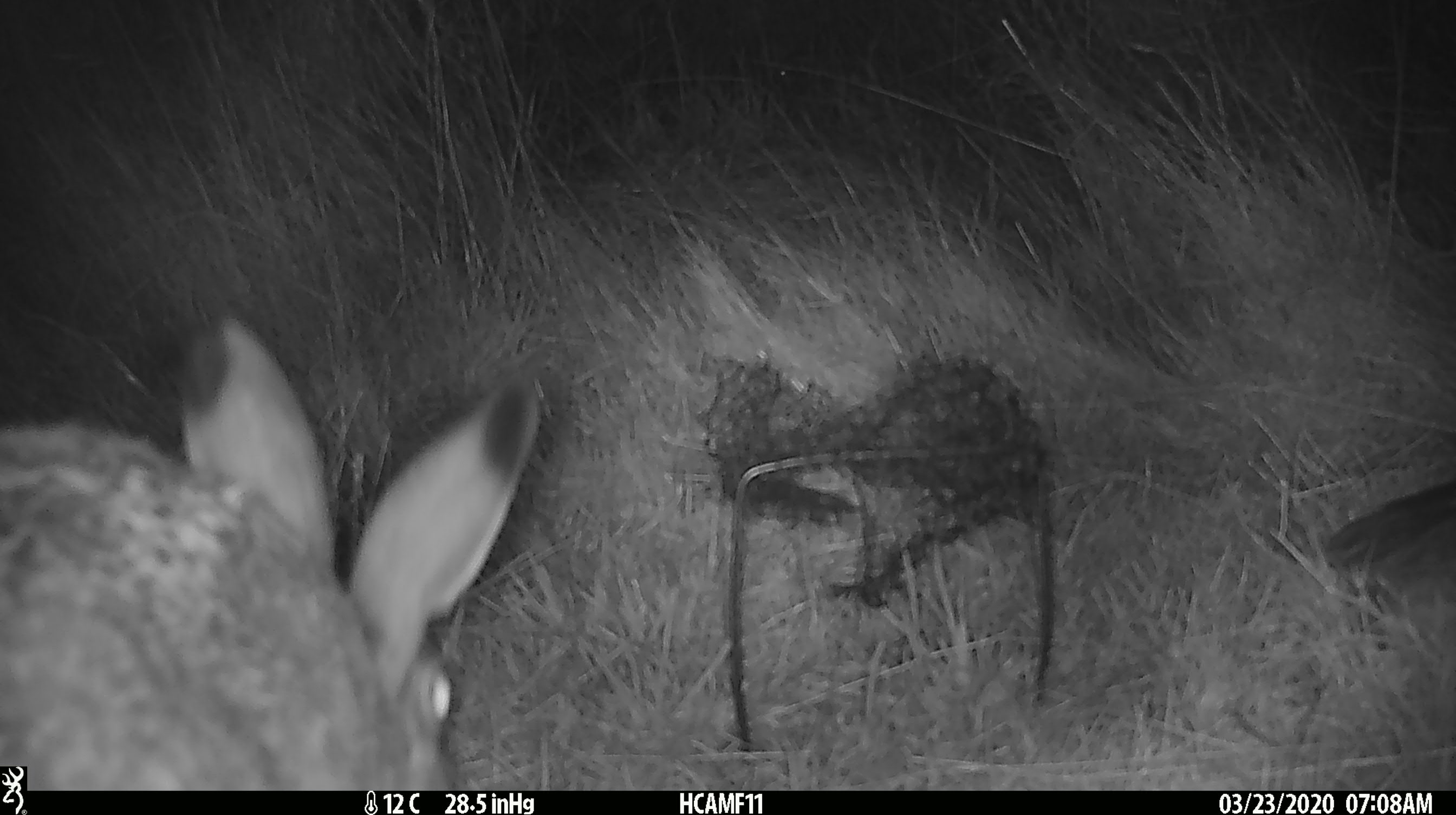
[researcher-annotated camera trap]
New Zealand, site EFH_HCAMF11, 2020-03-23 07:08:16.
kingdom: Animalia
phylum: Chordata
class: Mammalia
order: Lagomorpha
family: Leporidae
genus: Lepus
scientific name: Lepus europaeus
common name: brown hare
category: hare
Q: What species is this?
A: Hare (brown hare) (Lepus europaeus).